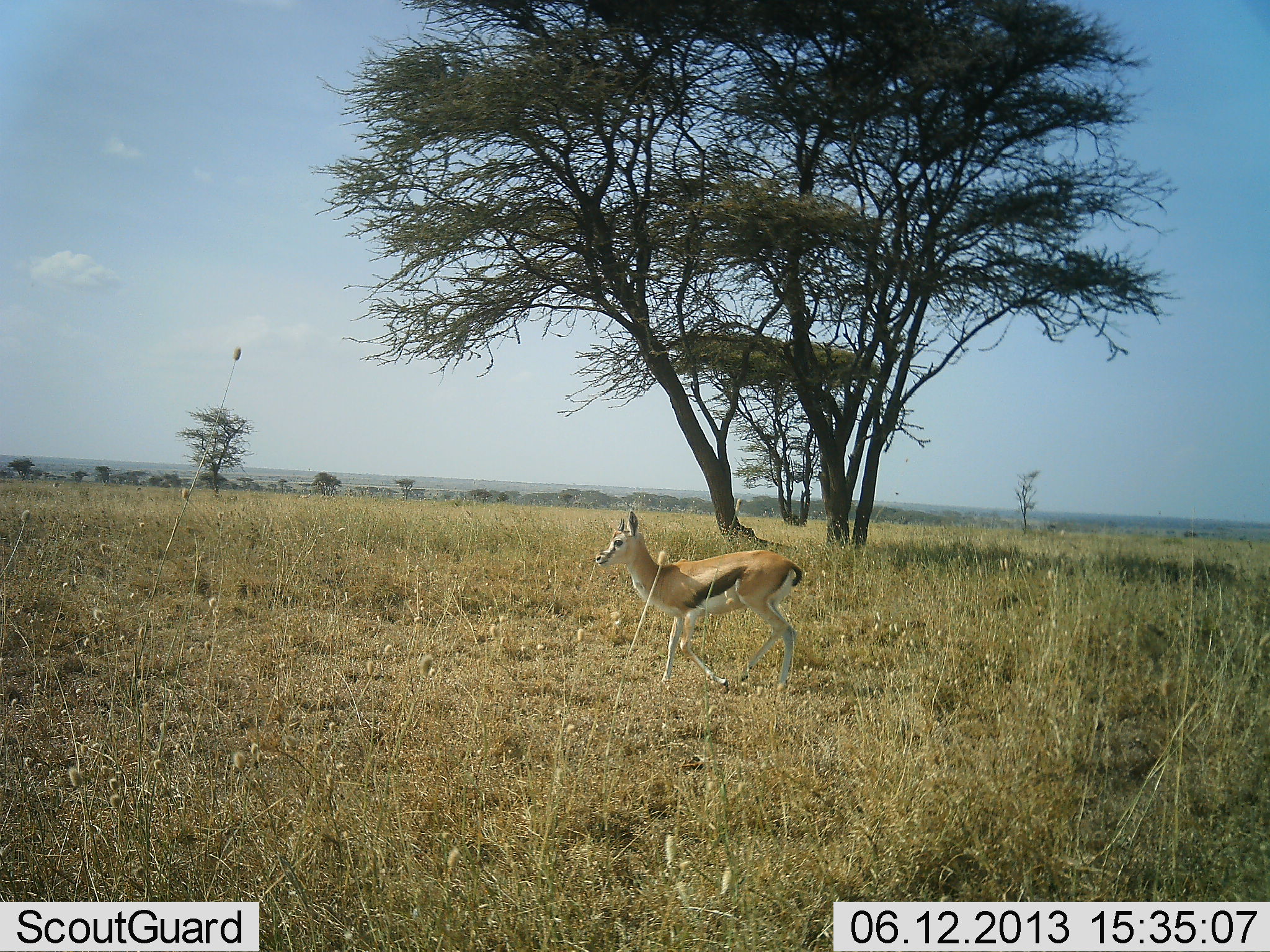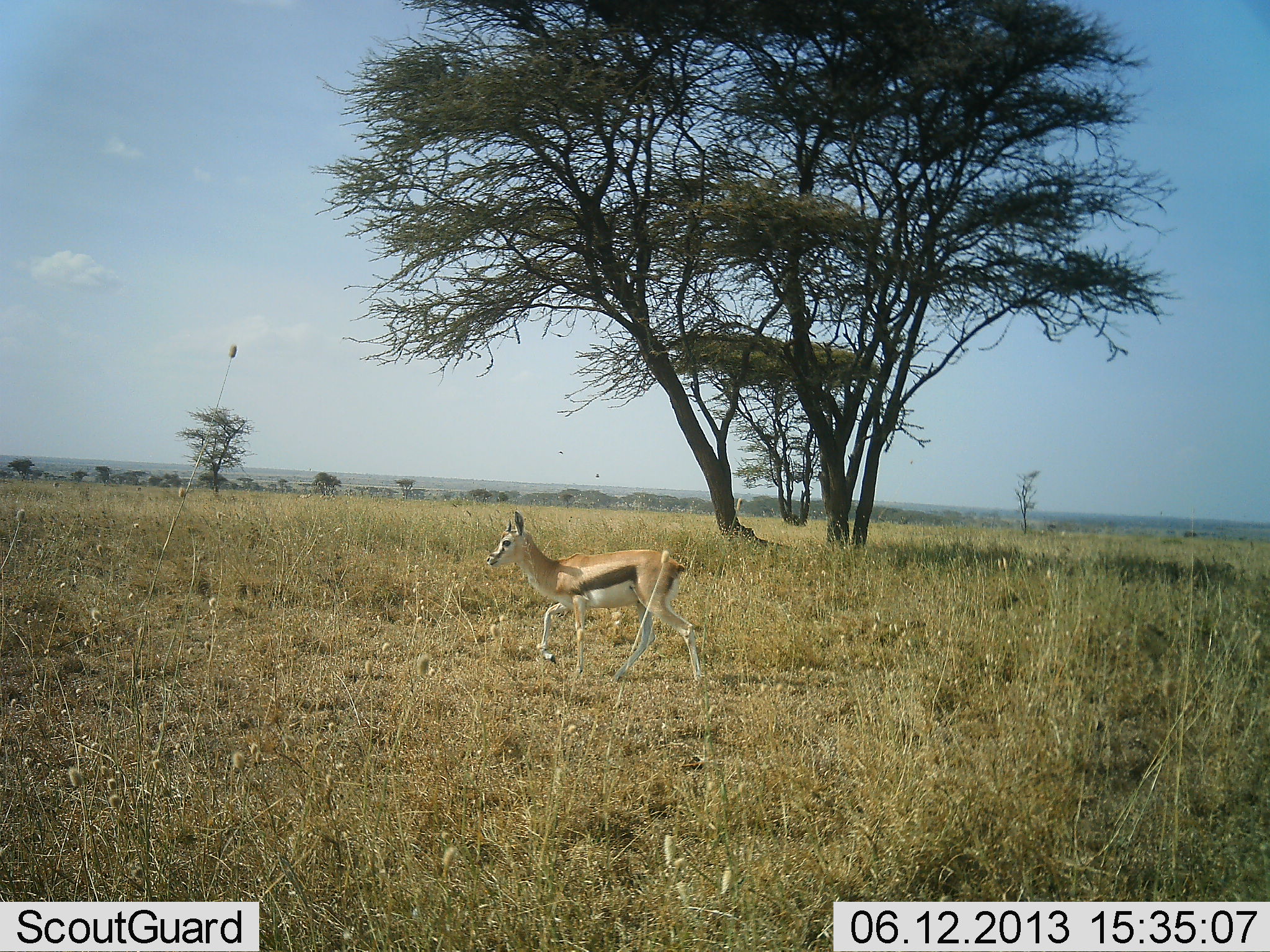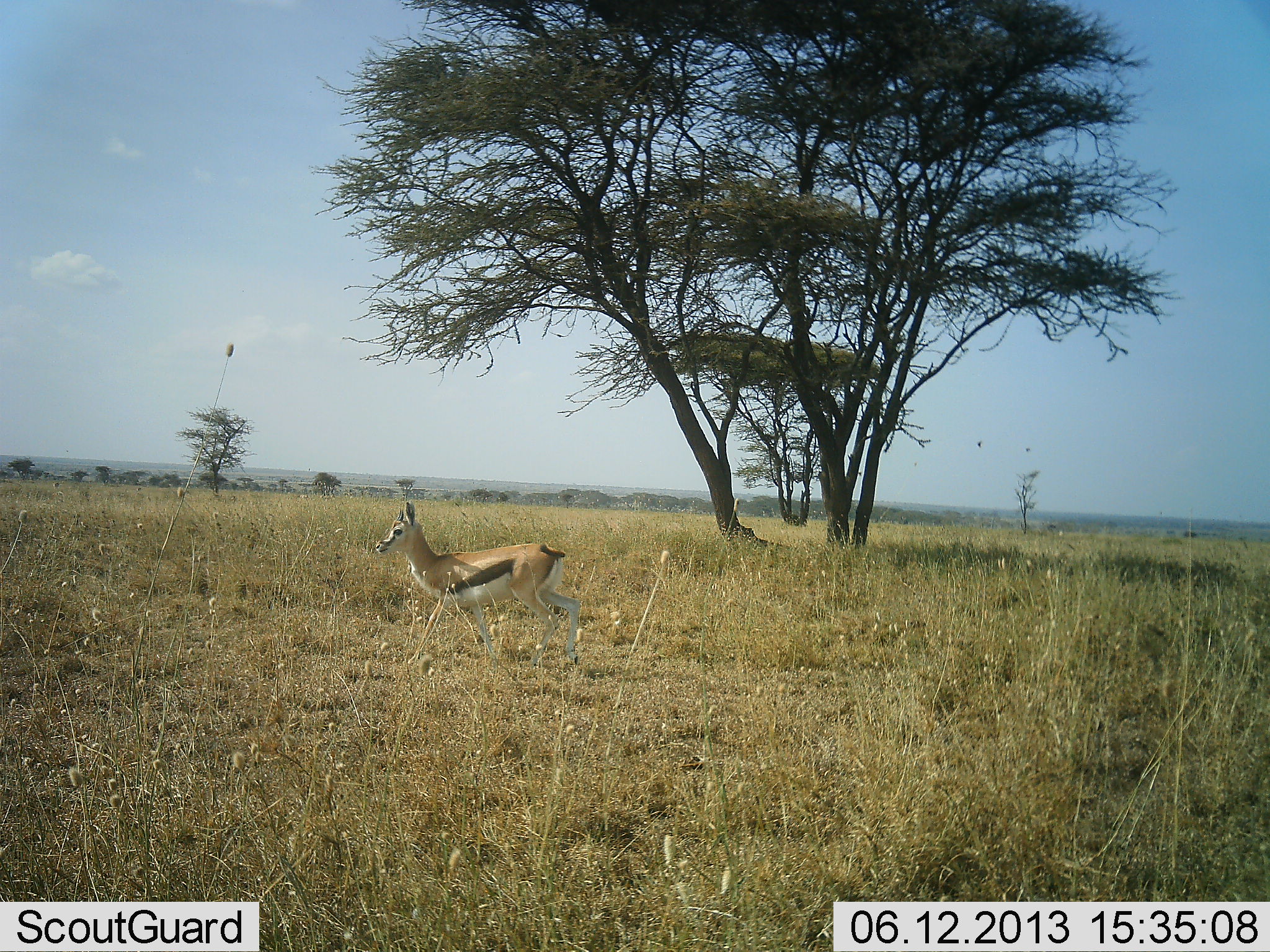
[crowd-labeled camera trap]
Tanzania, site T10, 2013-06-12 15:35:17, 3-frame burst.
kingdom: Animalia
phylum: Chordata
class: Mammalia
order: Artiodactyla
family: Bovidae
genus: Eudorcas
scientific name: Eudorcas thomsonii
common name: thomson's gazelle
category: gazellethomsons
Gazellethomsons (thomson's gazelle) (Eudorcas thomsonii), count 1. Behavior (volunteer vote fractions): standing 0%, resting 0%, moving 100%, interacting 0%. Young present (vote fraction): 0%. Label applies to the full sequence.